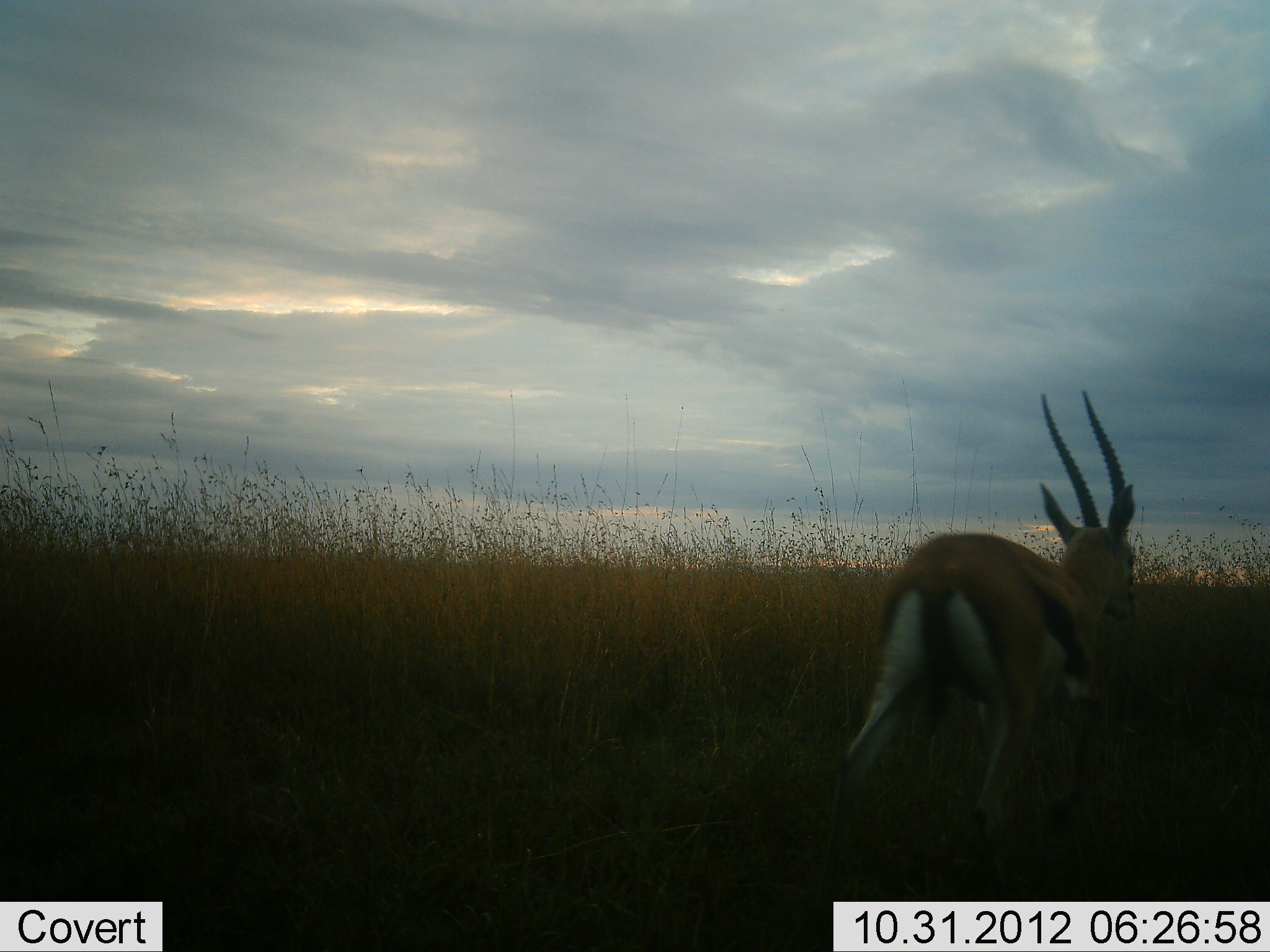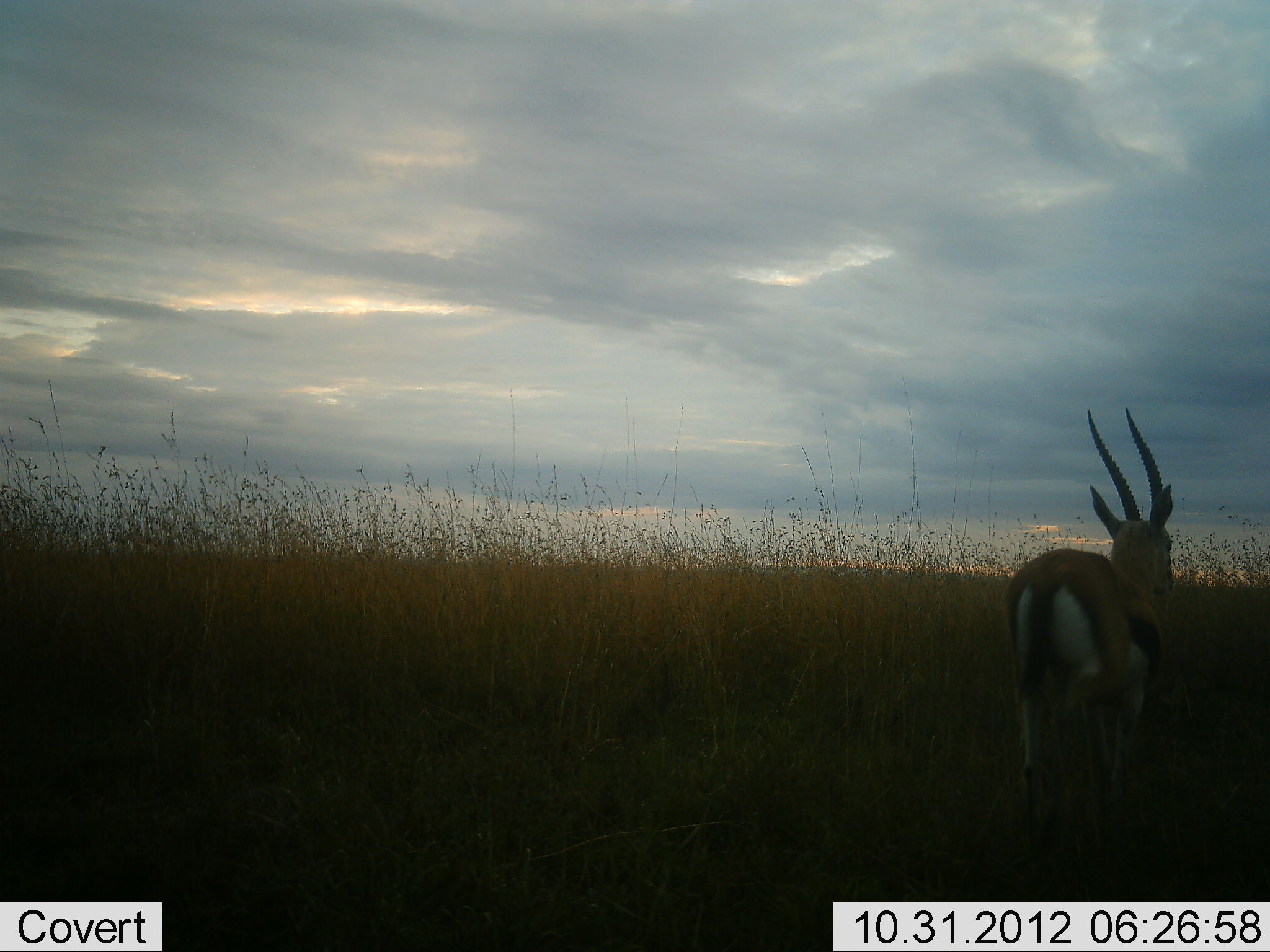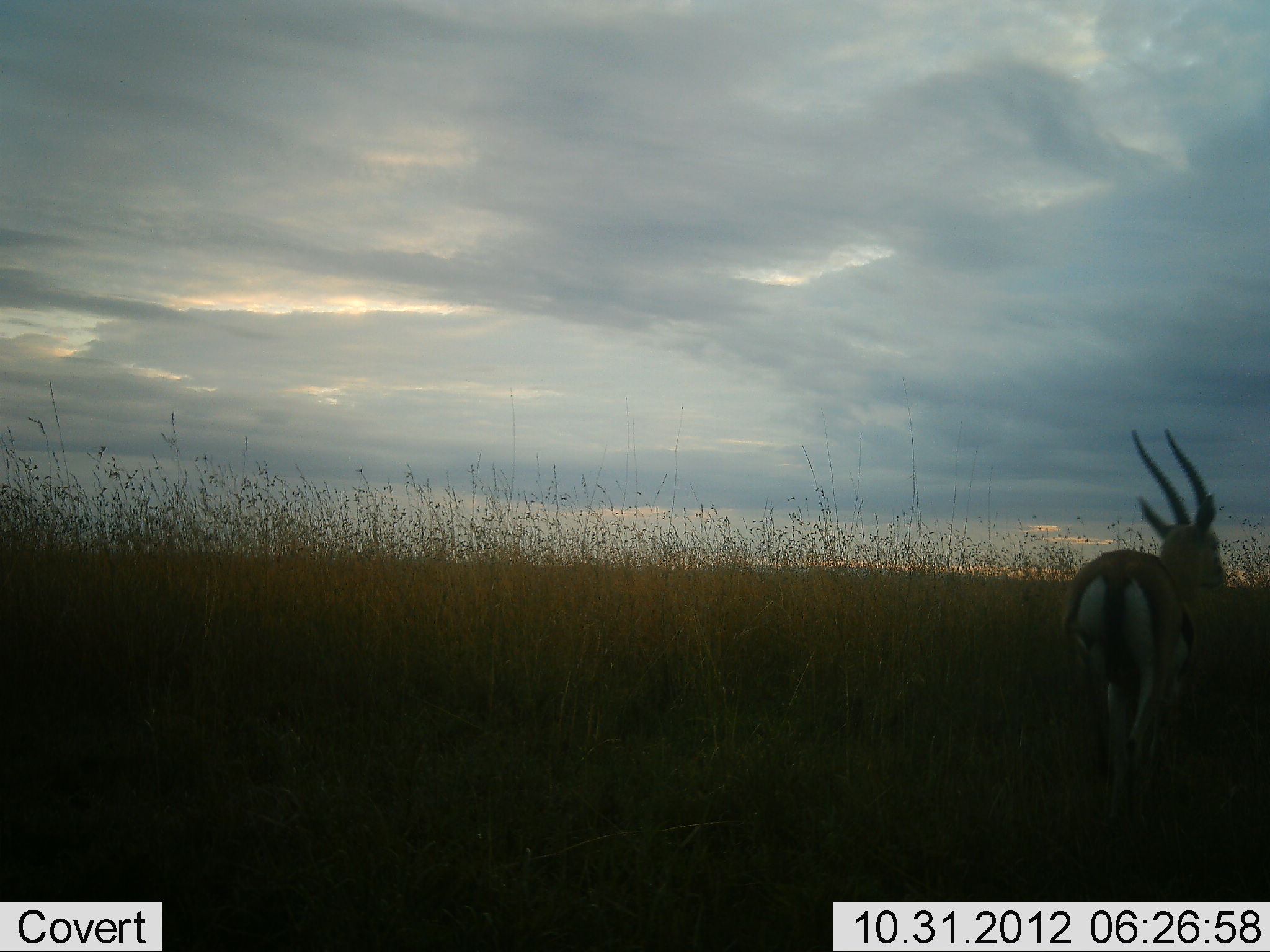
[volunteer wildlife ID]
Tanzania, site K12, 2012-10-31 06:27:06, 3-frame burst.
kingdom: Animalia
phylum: Chordata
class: Mammalia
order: Artiodactyla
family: Bovidae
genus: Eudorcas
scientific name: Eudorcas thomsonii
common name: thomson's gazelle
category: gazellethomsons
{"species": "gazellethomsons (thomson's gazelle) (Eudorcas thomsonii)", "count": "1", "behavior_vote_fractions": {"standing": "0%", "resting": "0%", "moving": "100%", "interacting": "0%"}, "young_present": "0%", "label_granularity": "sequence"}